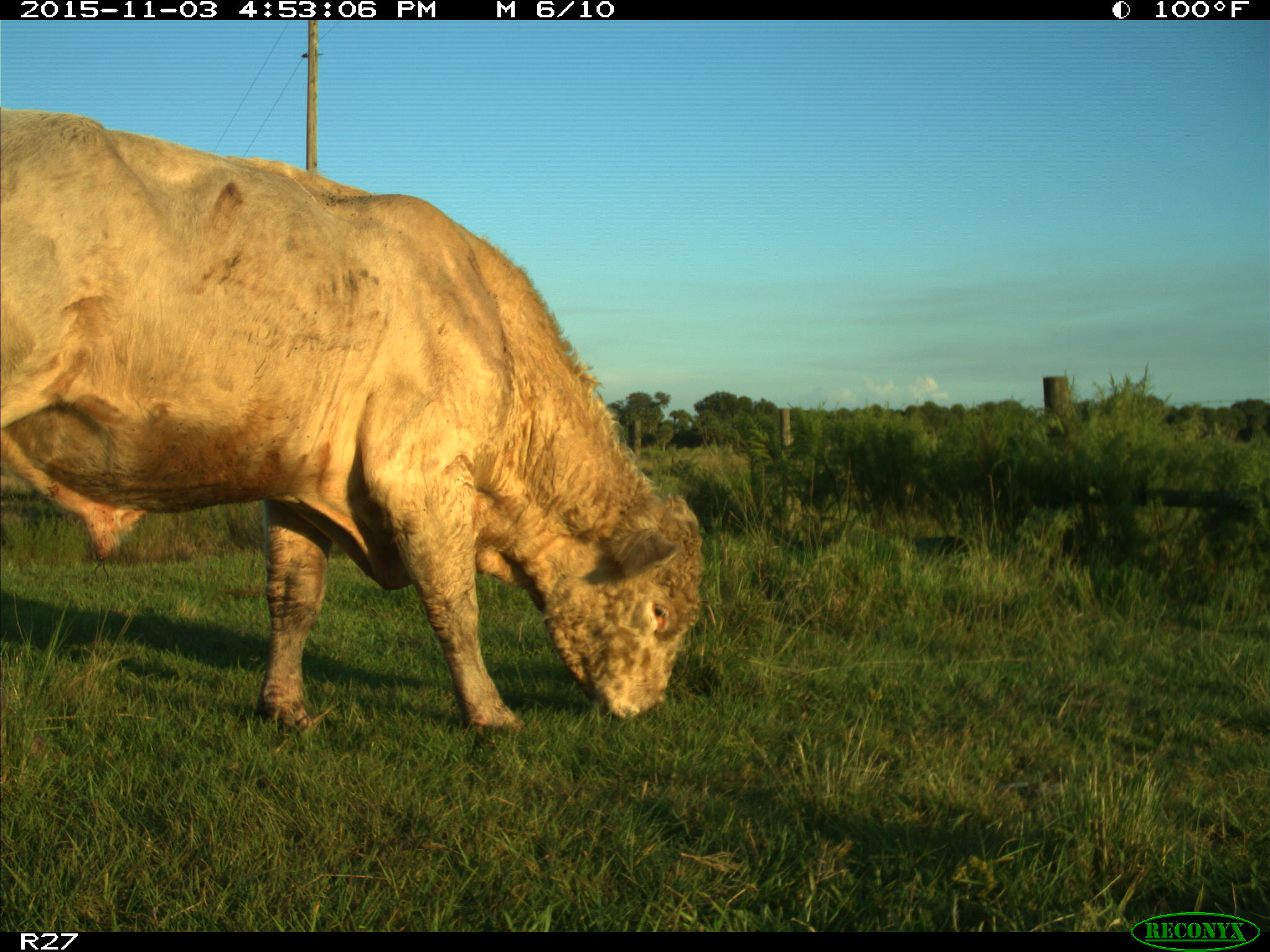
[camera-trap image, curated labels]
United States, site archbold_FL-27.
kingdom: Animalia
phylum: Chordata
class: Mammalia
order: Artiodactyla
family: Bovidae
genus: Bos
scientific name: Bos taurus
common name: domestic cow